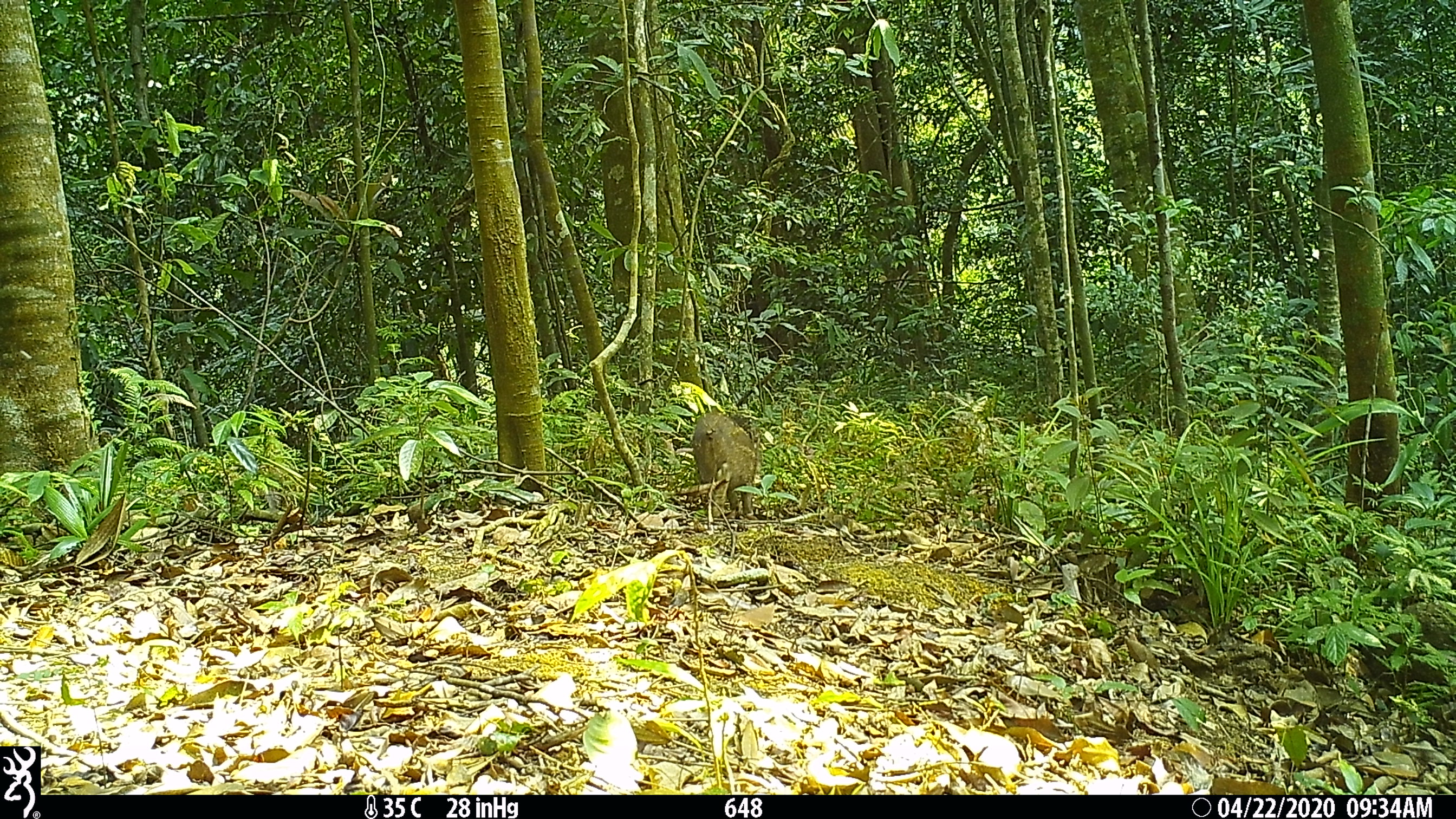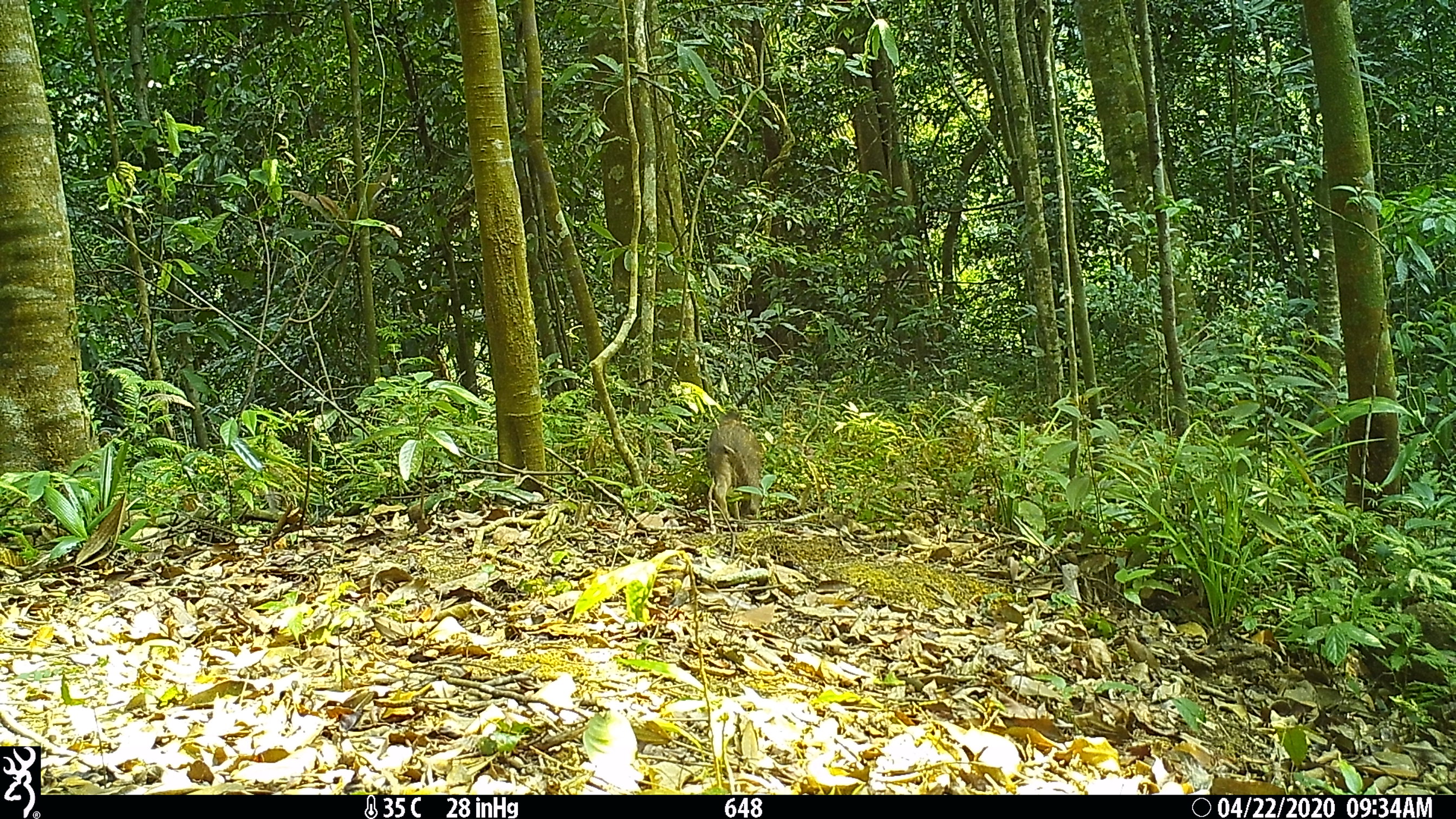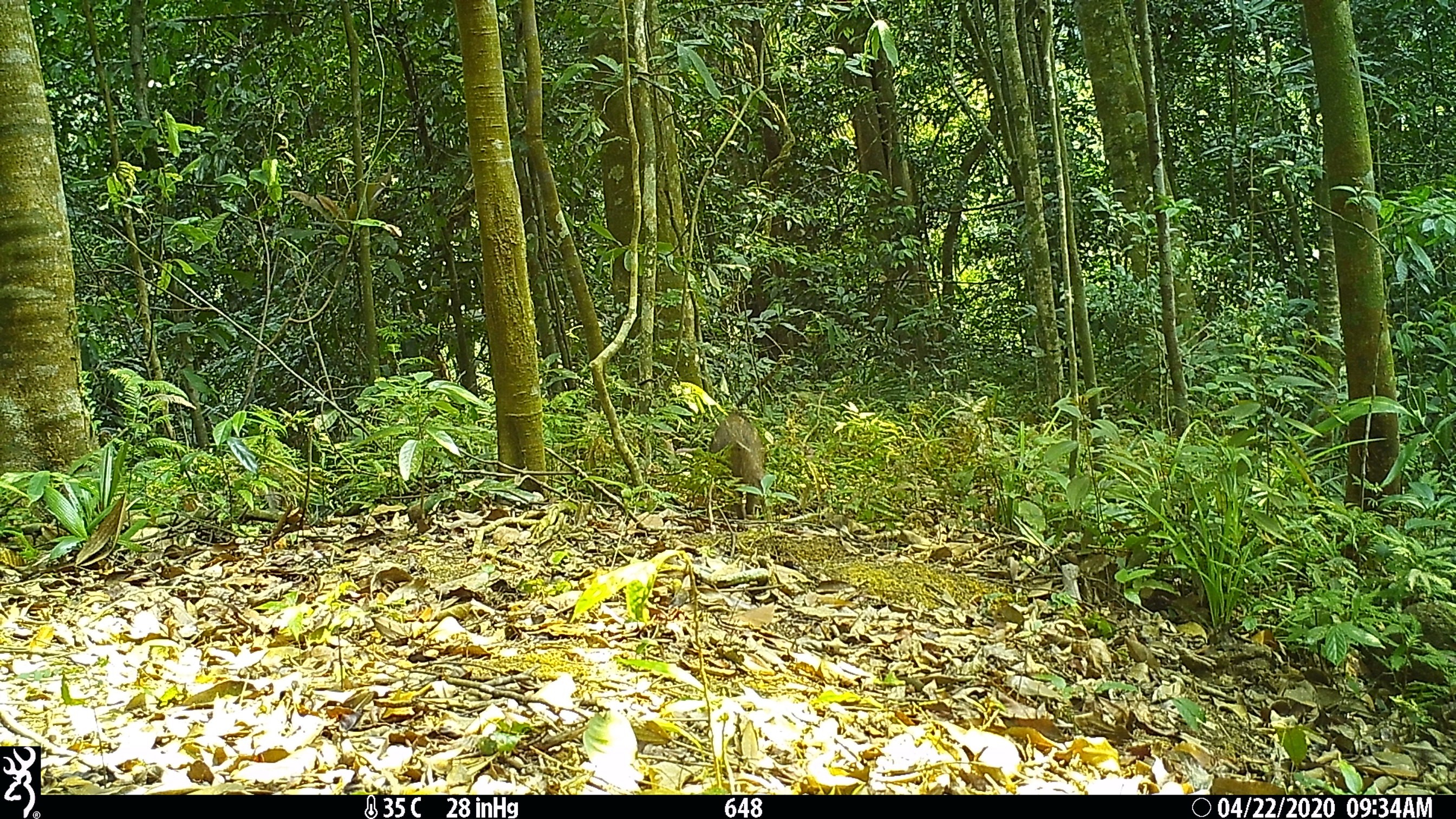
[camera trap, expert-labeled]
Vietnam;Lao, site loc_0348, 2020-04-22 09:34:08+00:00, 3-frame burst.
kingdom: Animalia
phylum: Chordata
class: Mammalia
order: Artiodactyla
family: Suidae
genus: Sus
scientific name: Sus scrofa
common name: eurasian wild pig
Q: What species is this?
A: Eurasian wild pig (Sus scrofa).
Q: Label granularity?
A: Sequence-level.